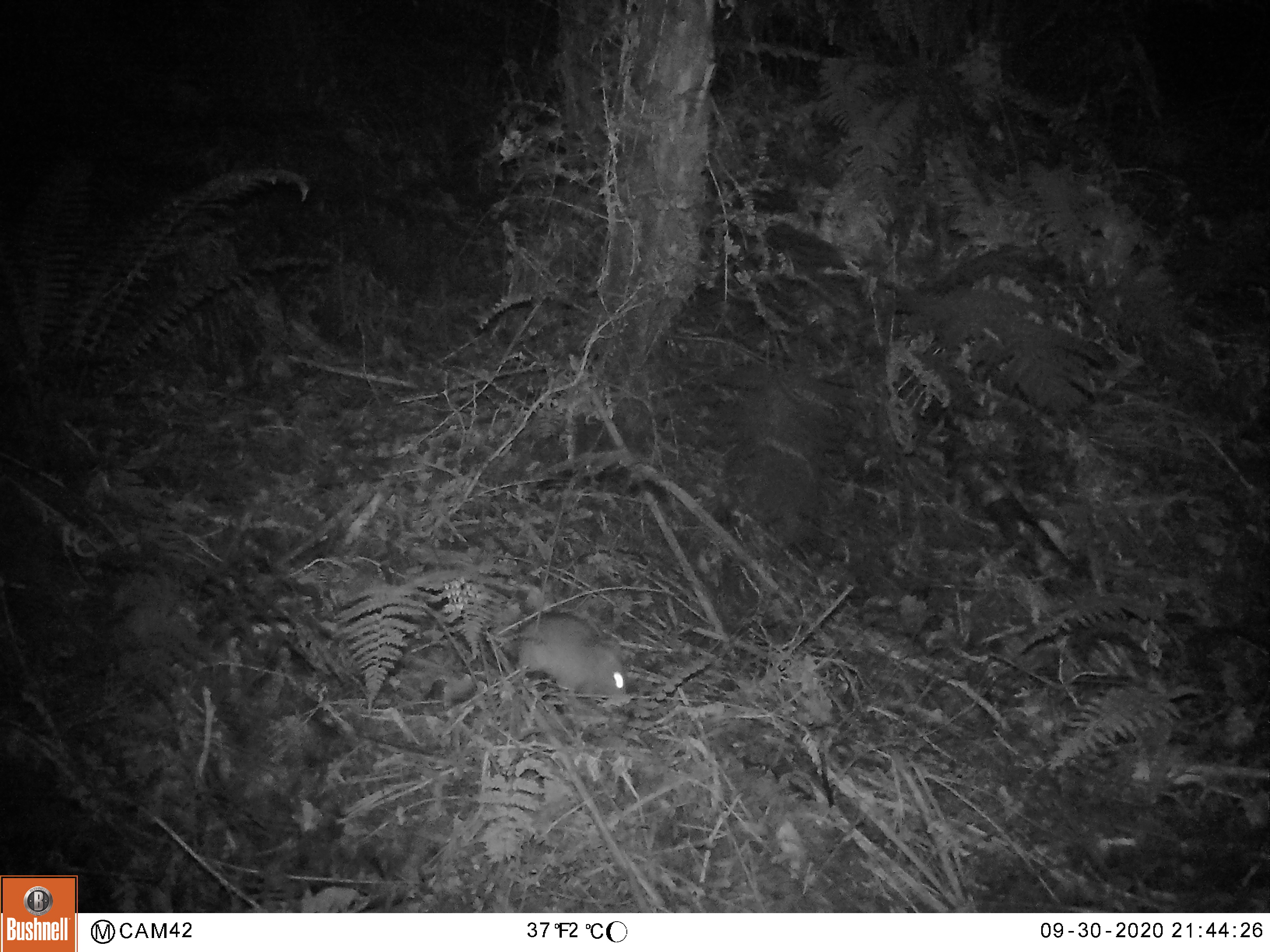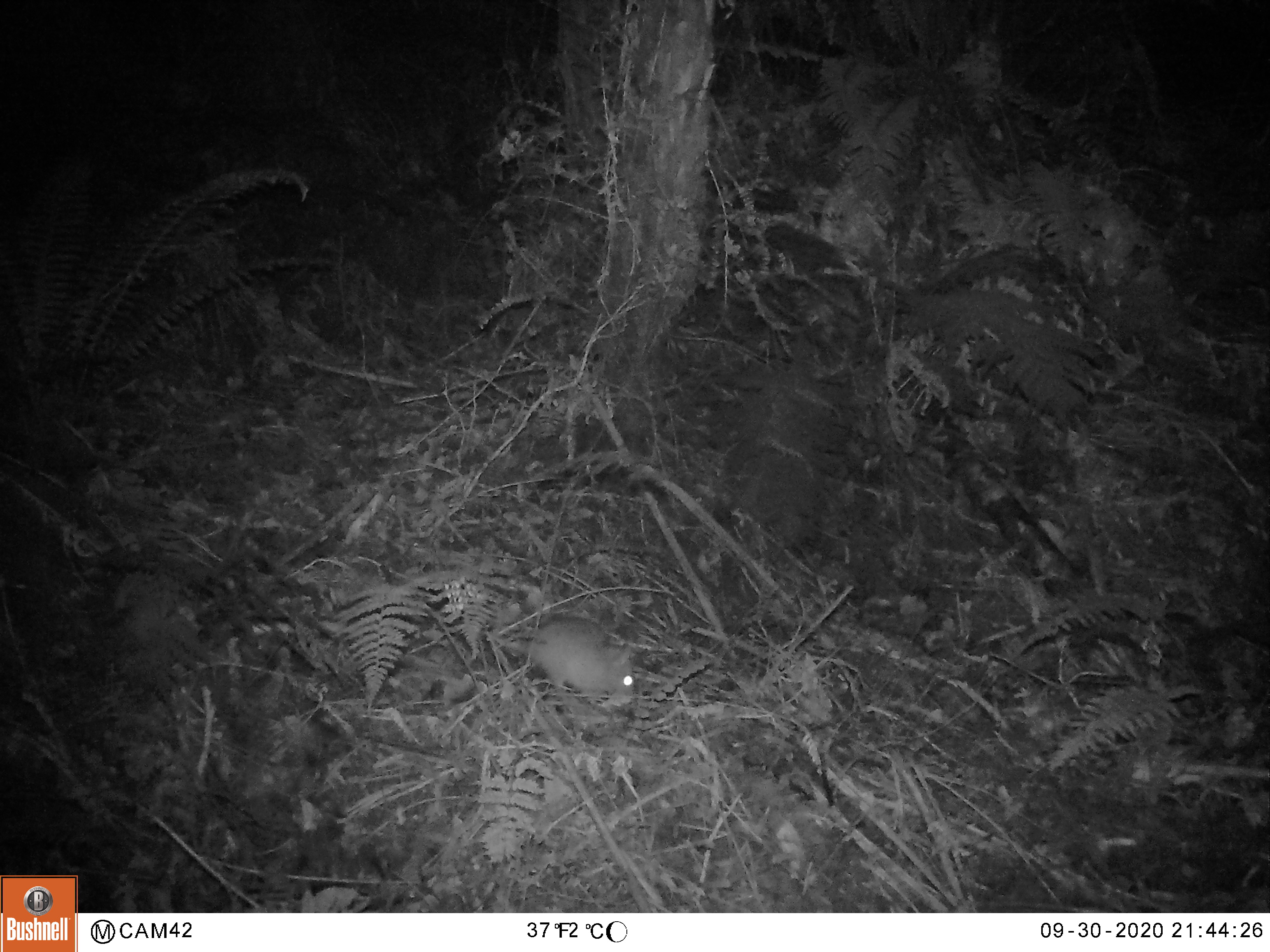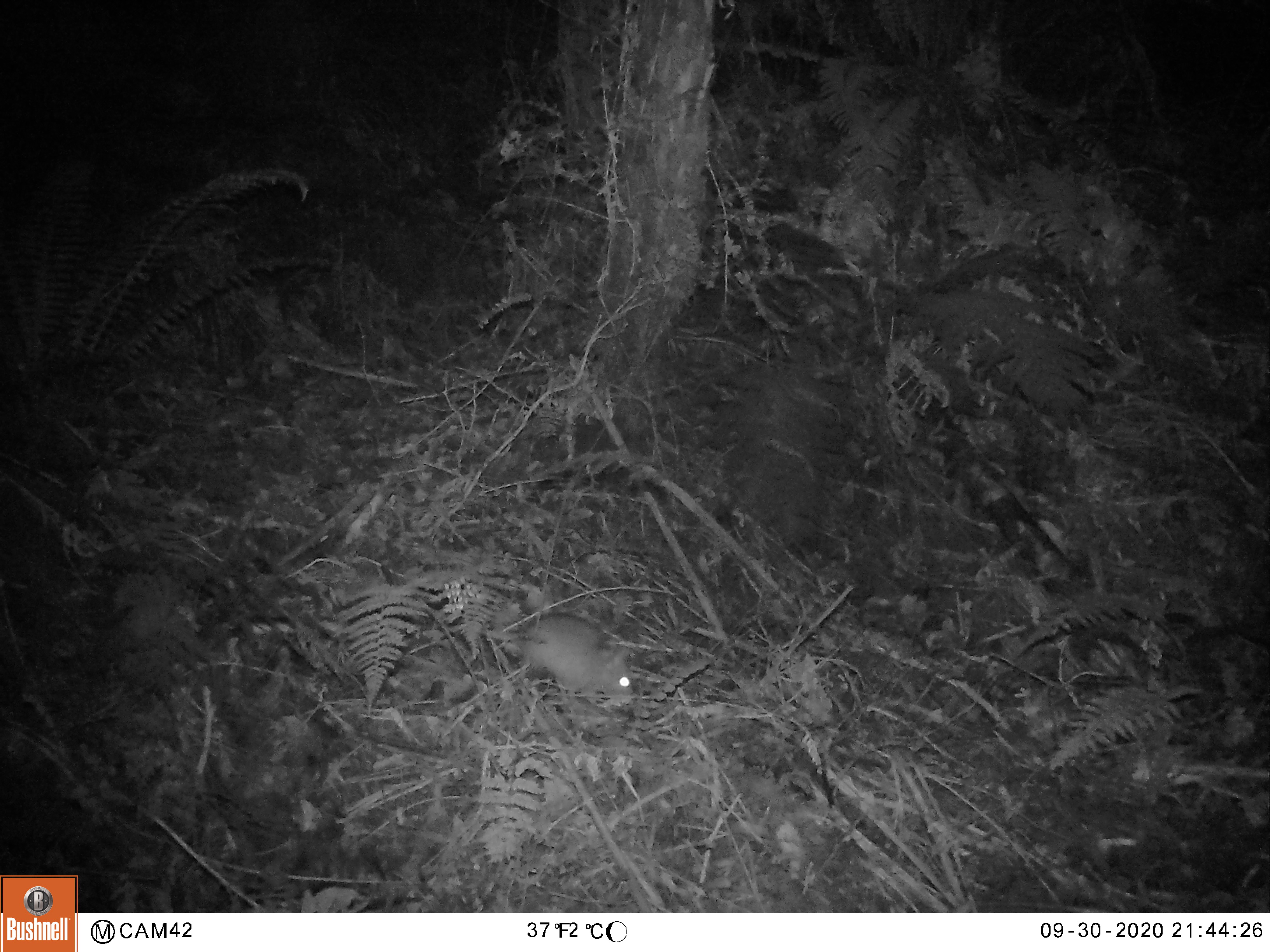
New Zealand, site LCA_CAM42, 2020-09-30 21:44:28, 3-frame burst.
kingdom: Animalia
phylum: Chordata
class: Mammalia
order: Rodentia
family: Muridae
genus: Rattus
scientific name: Rattus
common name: rat